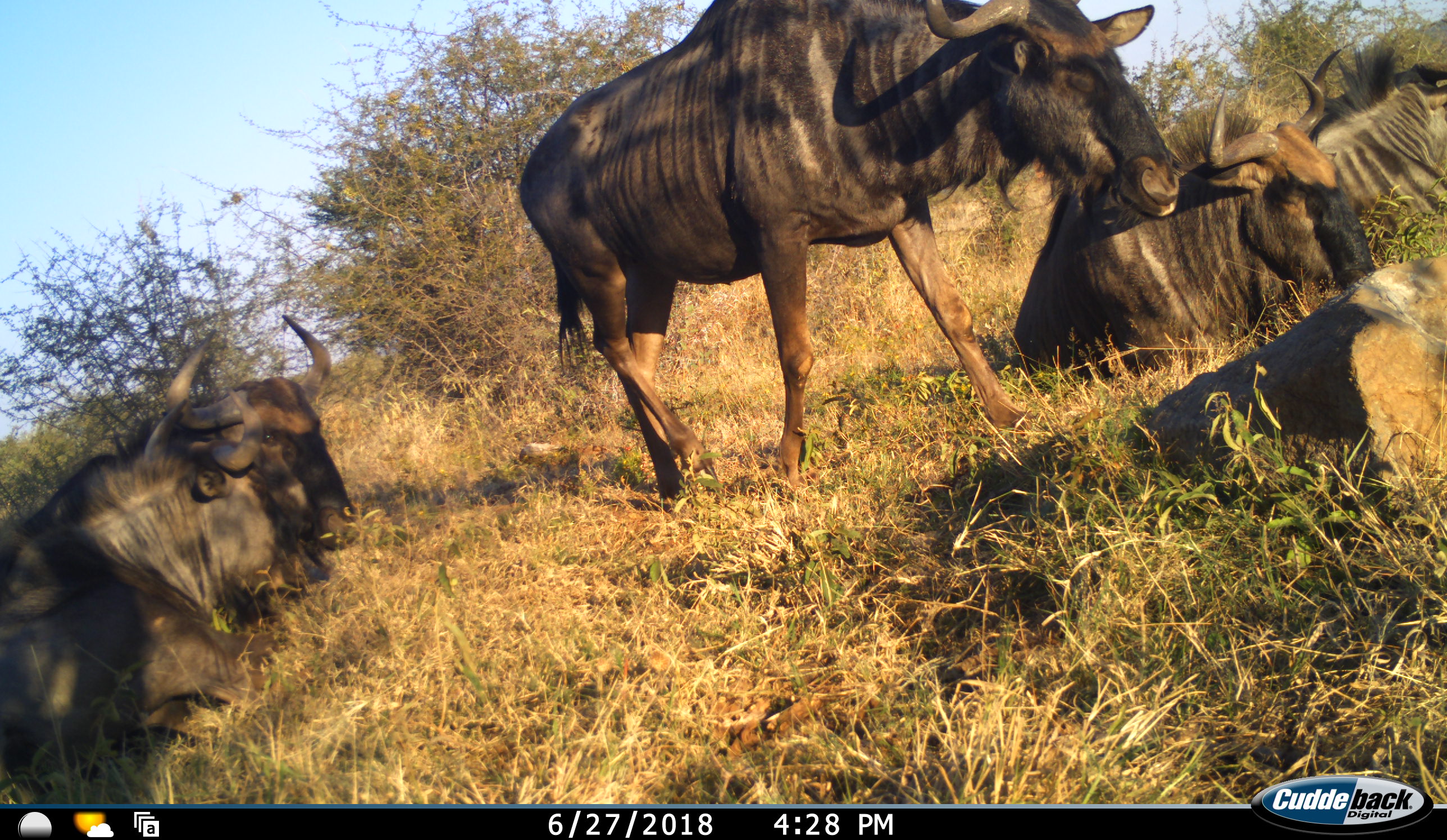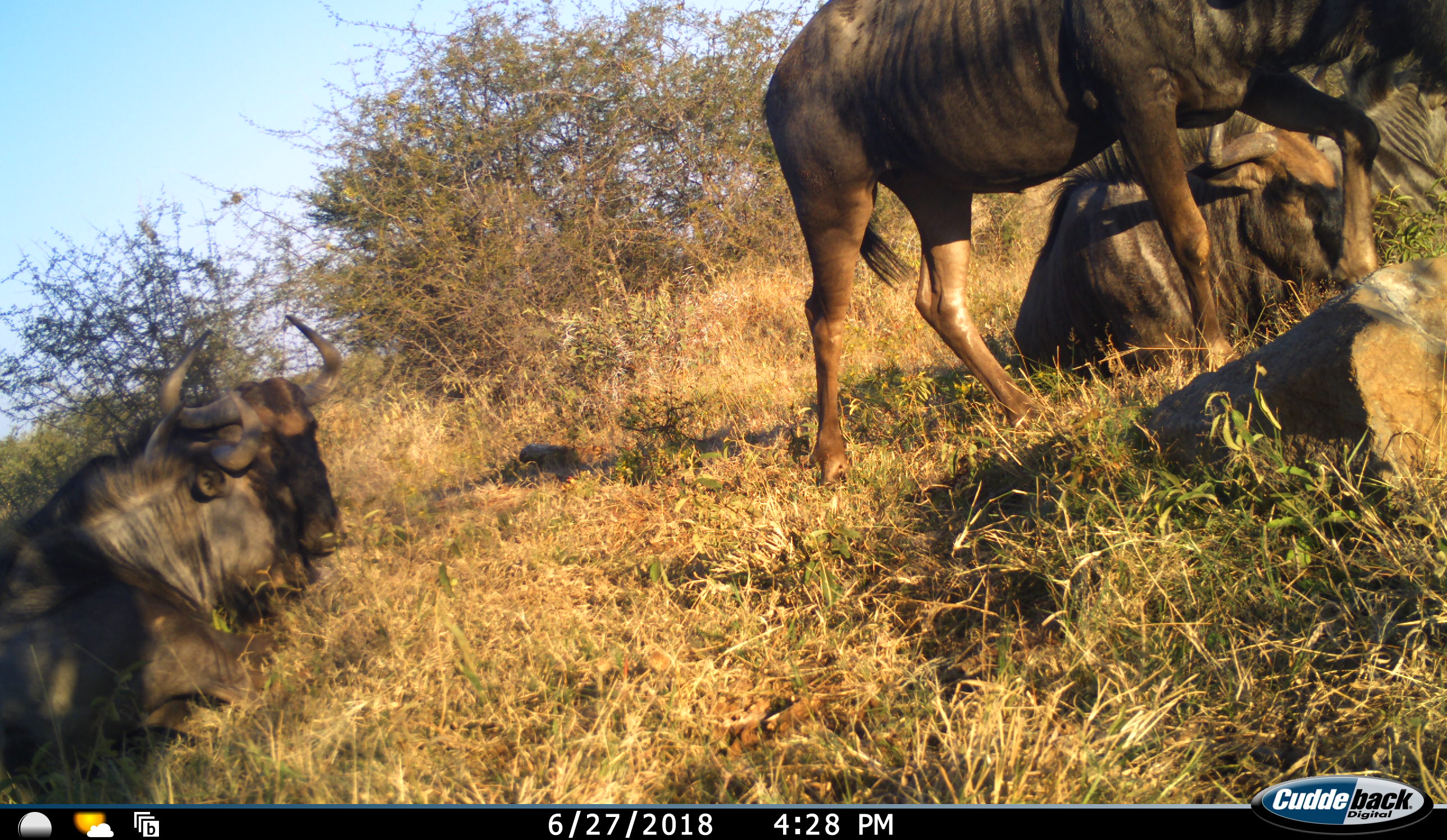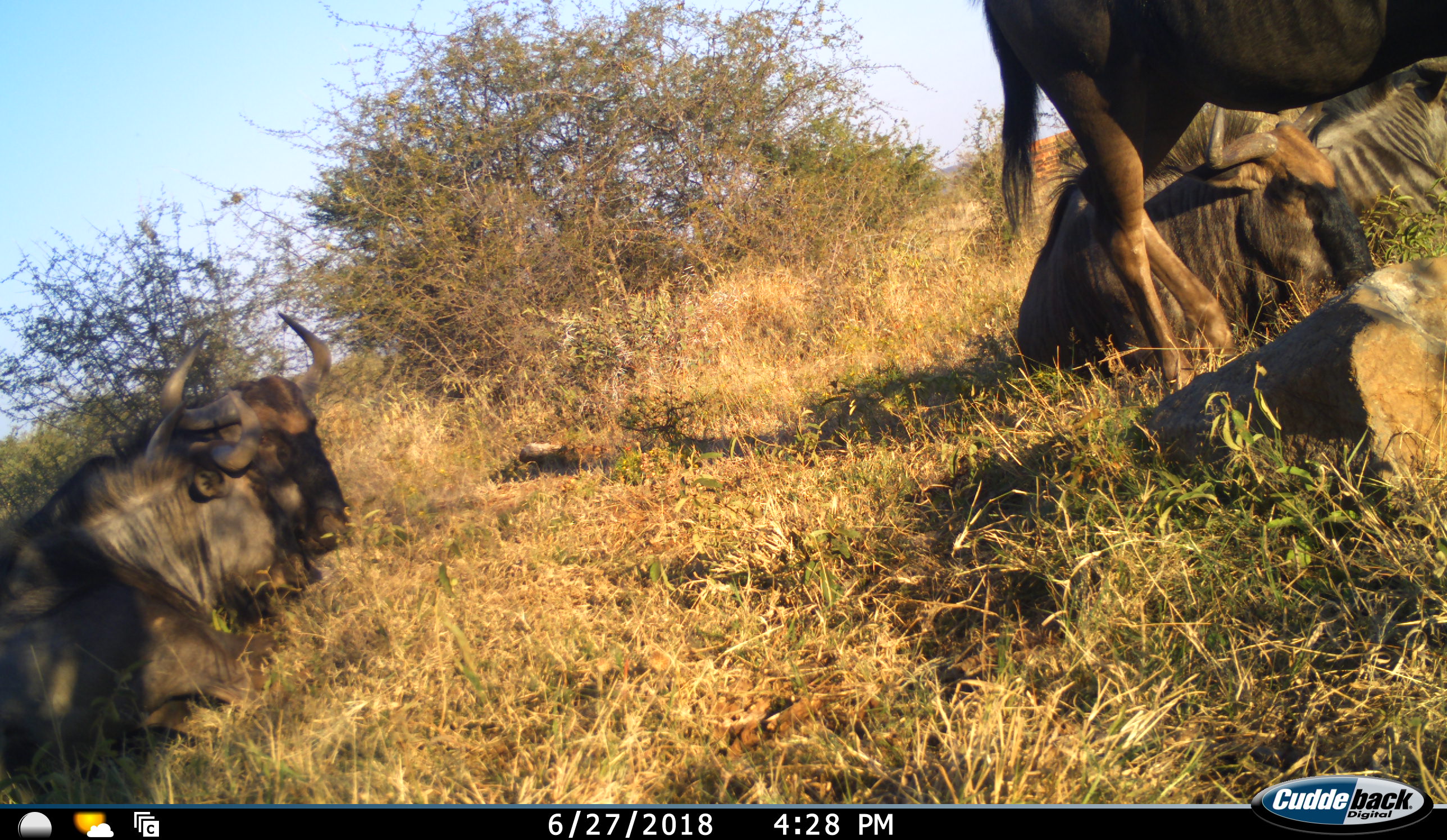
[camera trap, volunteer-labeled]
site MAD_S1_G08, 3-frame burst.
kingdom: Animalia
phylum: Chordata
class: Mammalia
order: Artiodactyla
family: Bovidae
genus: Connochaetes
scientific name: Connochaetes taurinus taurinus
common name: blue wildebeest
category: wildebeestblue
Wildebeestblue (blue wildebeest) (Connochaetes taurinus taurinus), count 5. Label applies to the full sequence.